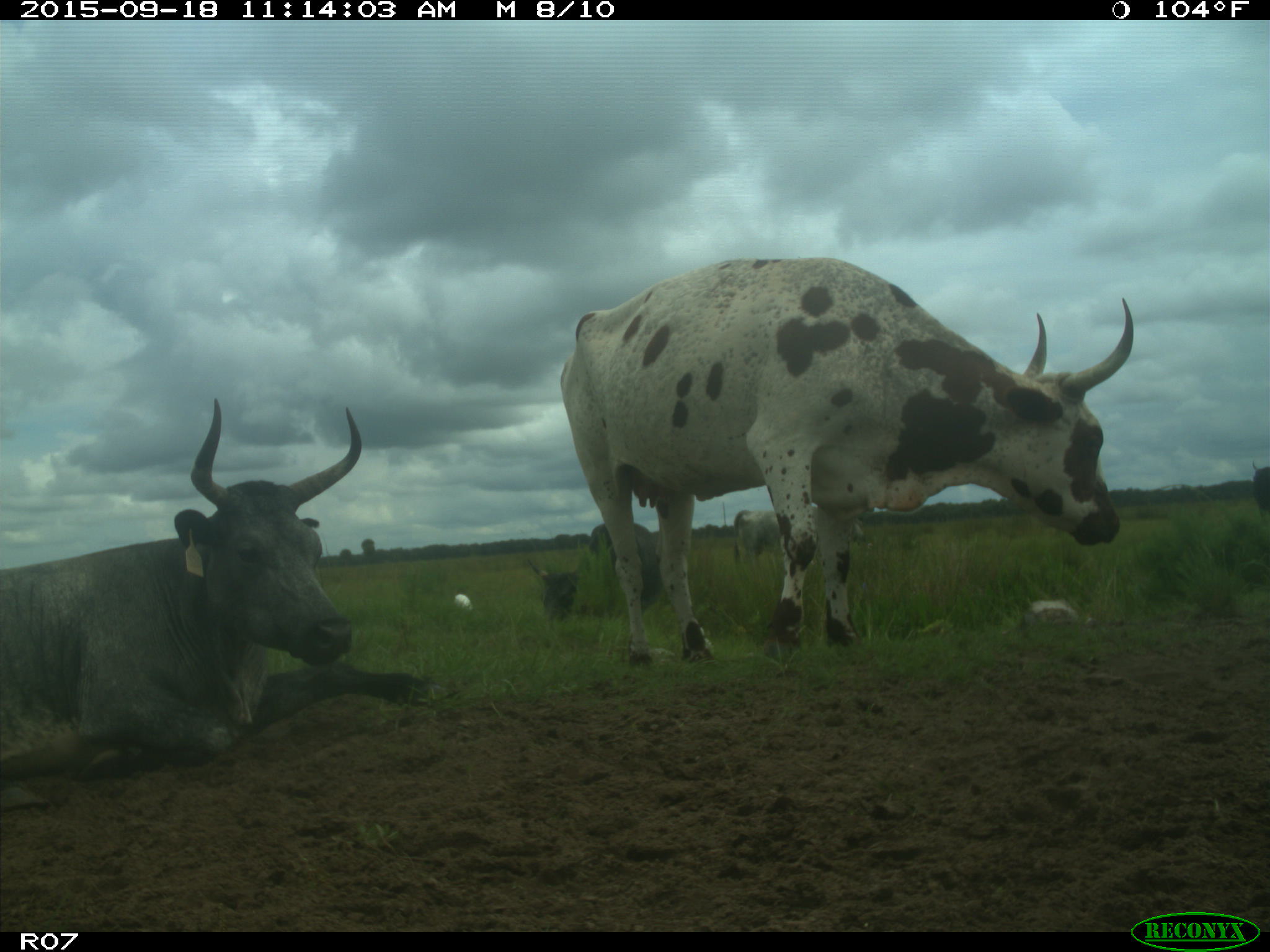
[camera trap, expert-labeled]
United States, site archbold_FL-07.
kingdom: Animalia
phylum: Chordata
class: Mammalia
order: Artiodactyla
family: Bovidae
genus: Bos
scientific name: Bos taurus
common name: domestic cow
Bos taurus (domestic cow).